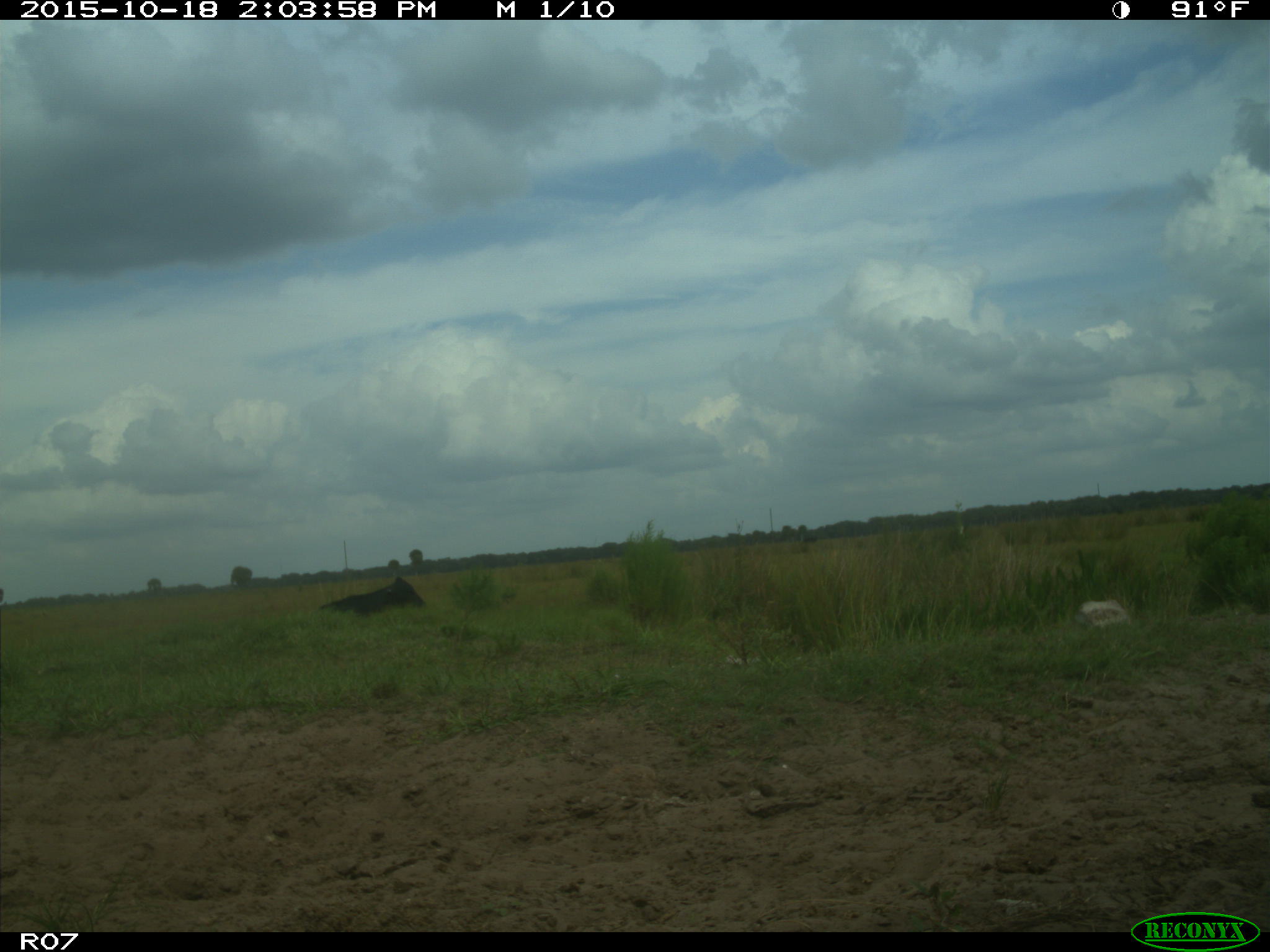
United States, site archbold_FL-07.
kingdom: Animalia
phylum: Chordata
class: Mammalia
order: Artiodactyla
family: Bovidae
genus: Bos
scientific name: Bos taurus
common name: domestic cow